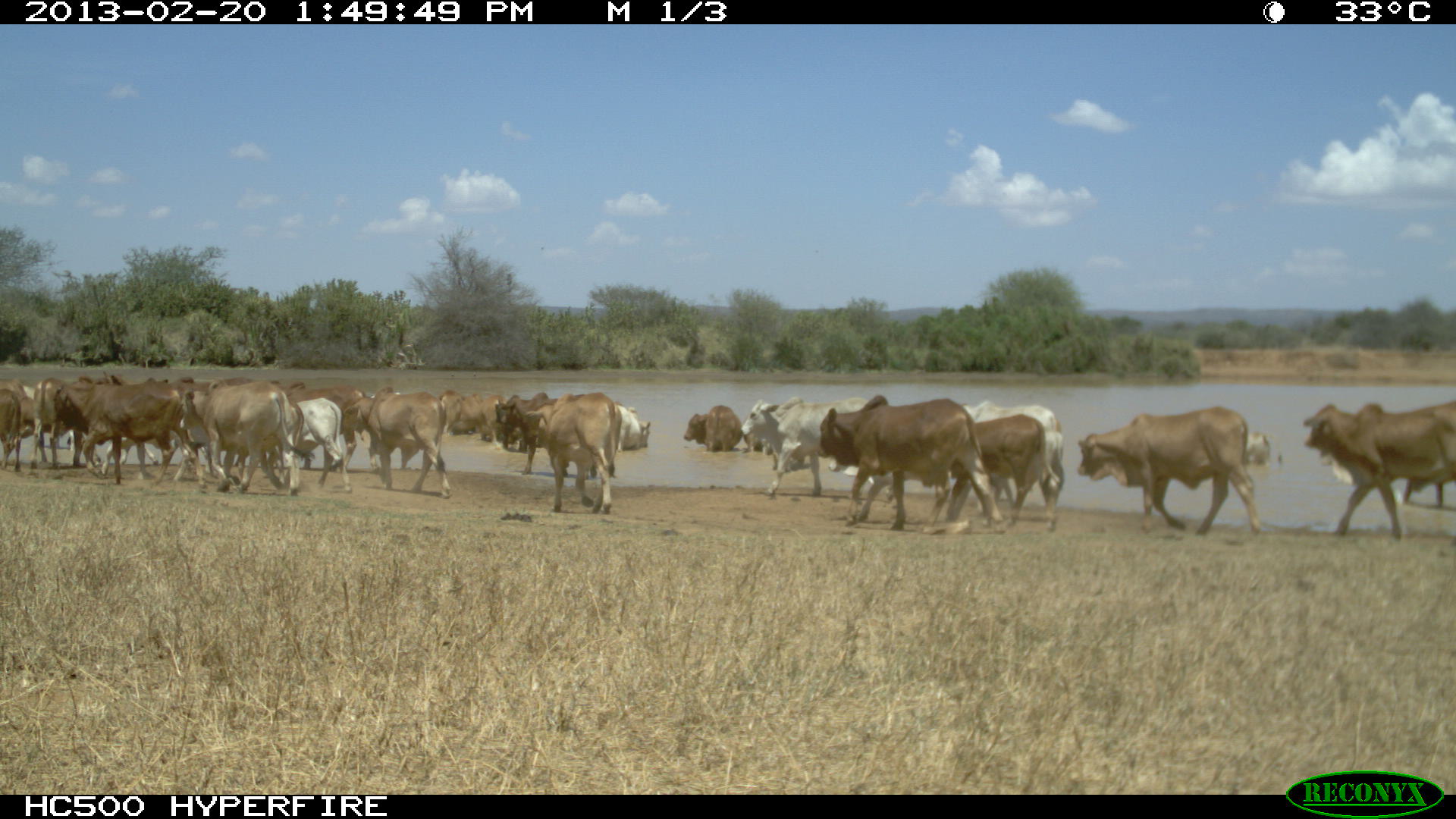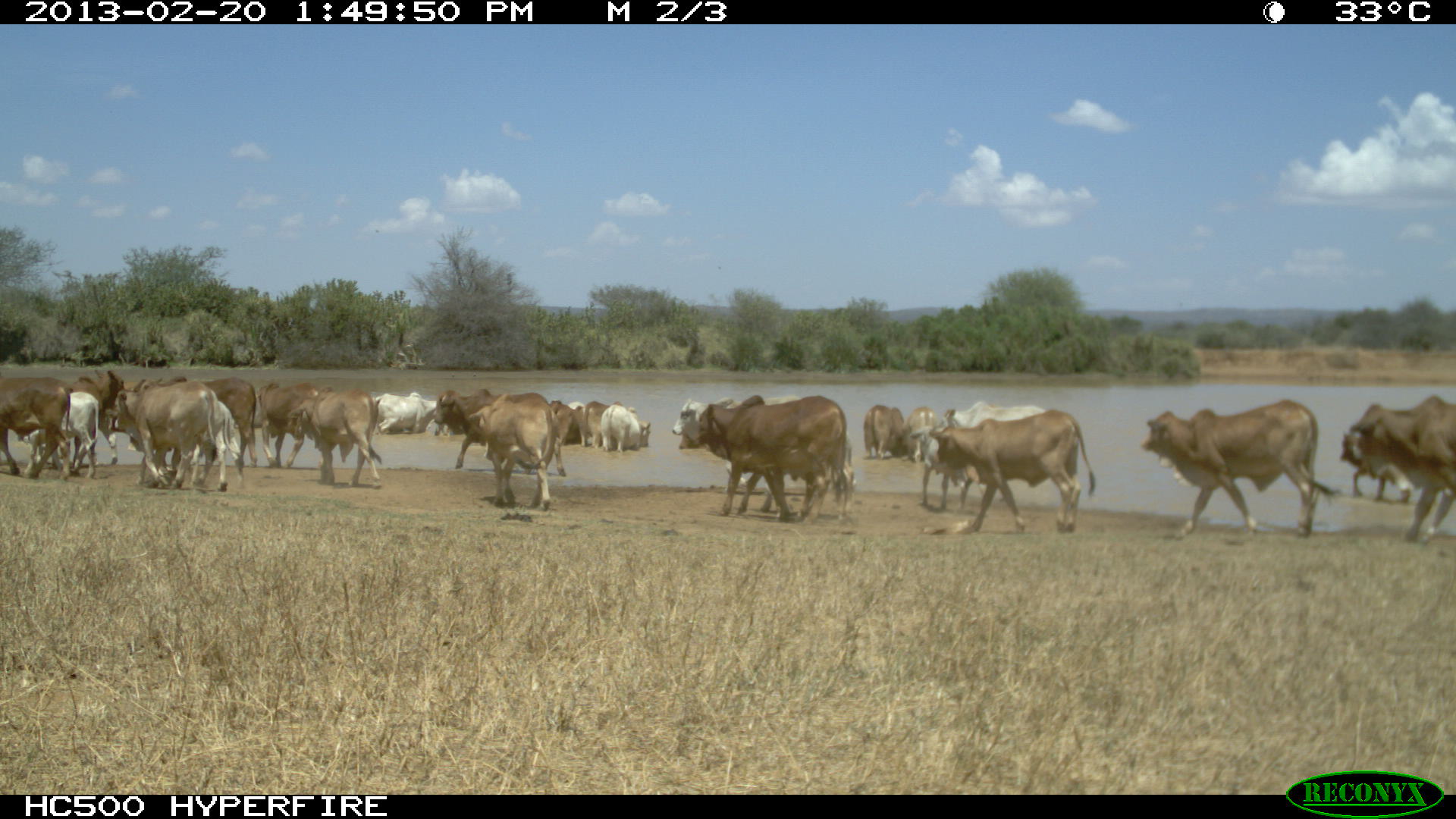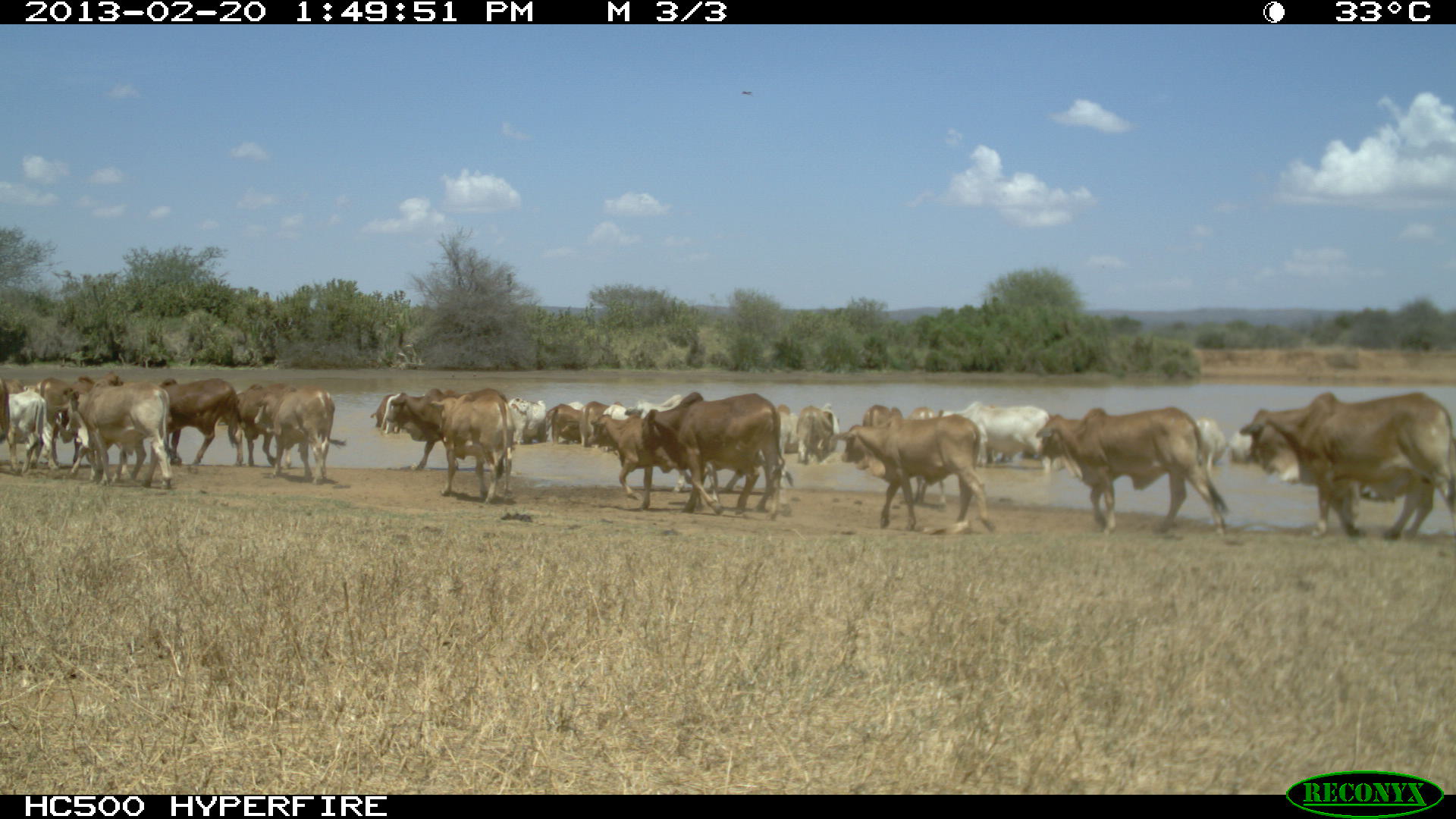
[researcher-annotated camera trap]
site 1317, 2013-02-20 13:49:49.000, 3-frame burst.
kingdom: Animalia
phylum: Chordata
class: Mammalia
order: Artiodactyla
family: Bovidae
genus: Bos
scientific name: Bos taurus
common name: domestic cattle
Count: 16.